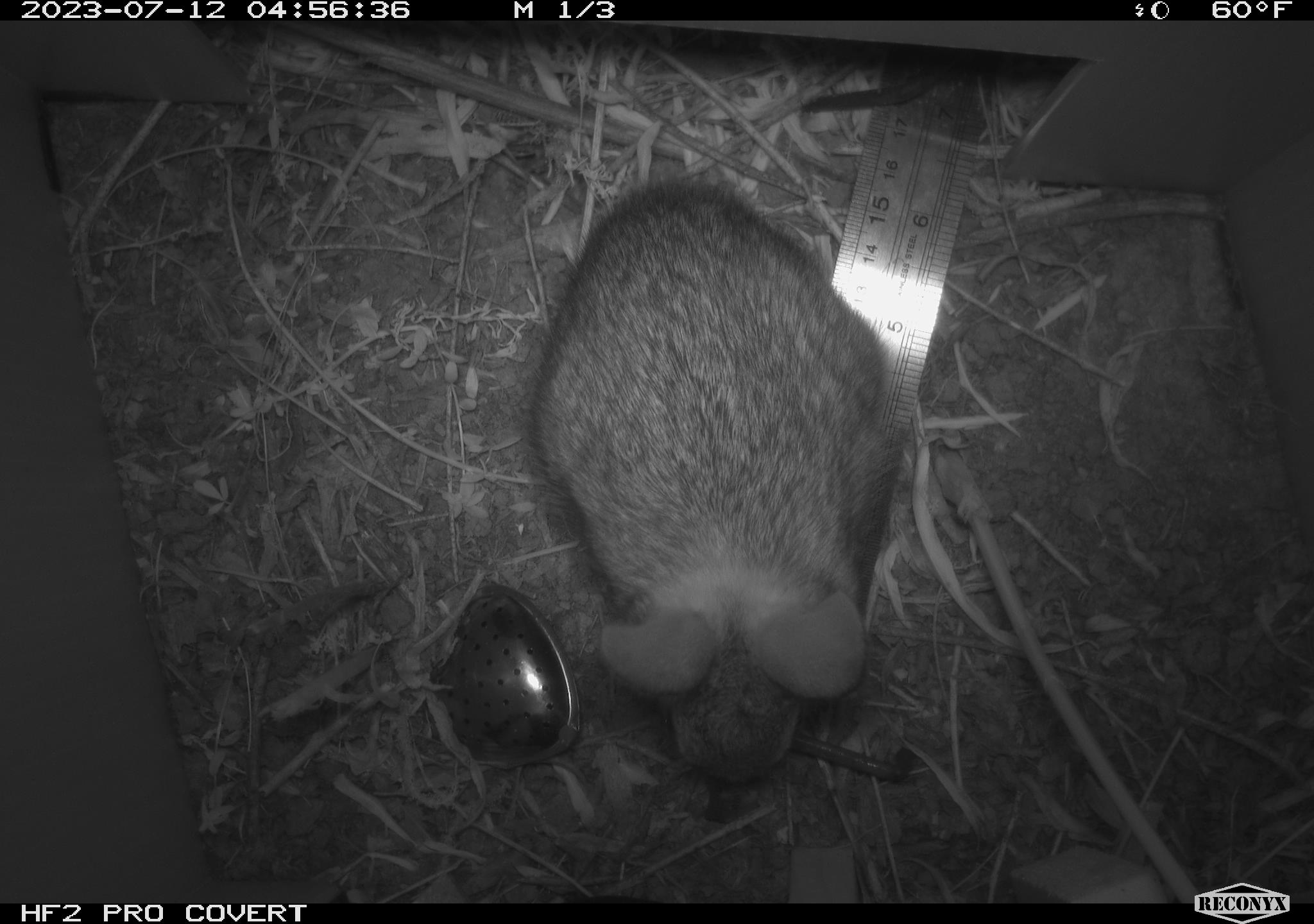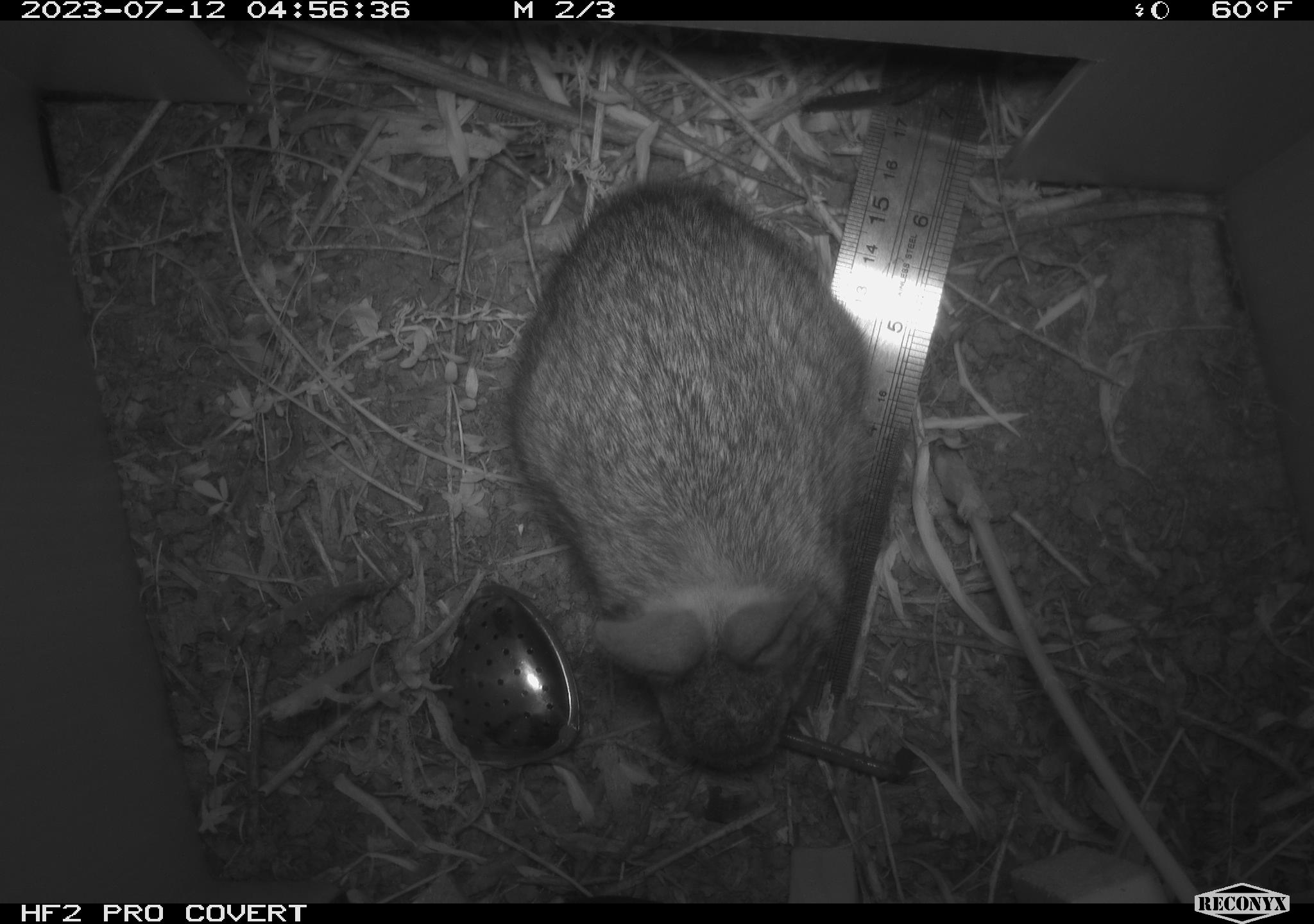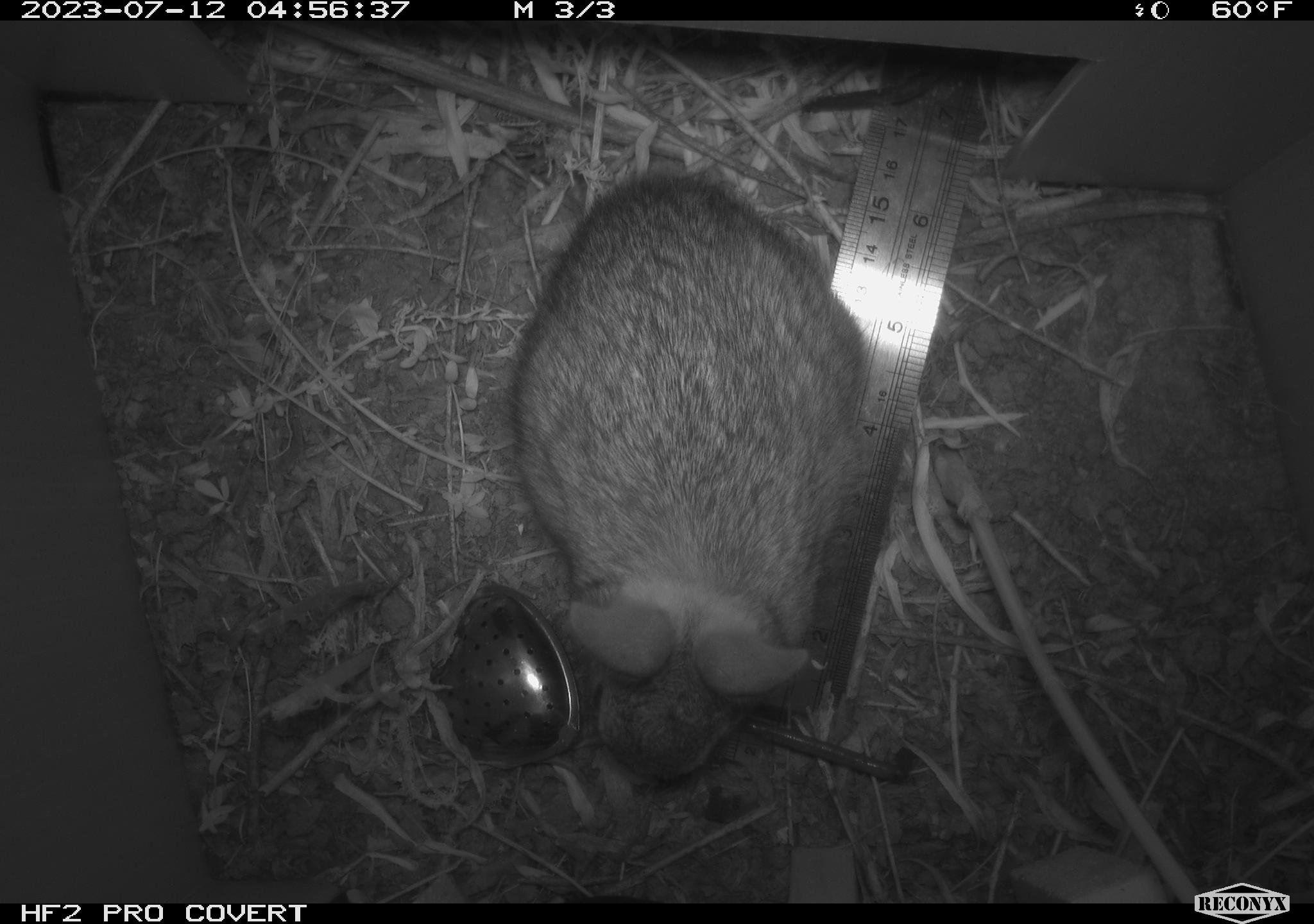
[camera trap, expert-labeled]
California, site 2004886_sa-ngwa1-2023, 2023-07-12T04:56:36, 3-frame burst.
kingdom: Animalia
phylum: Chordata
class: Mammalia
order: Lagomorpha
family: Leporidae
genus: Sylvilagus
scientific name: Sylvilagus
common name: cottontail rabbits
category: sylvilagus species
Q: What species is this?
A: Sylvilagus species (cottontail rabbits) (Sylvilagus).